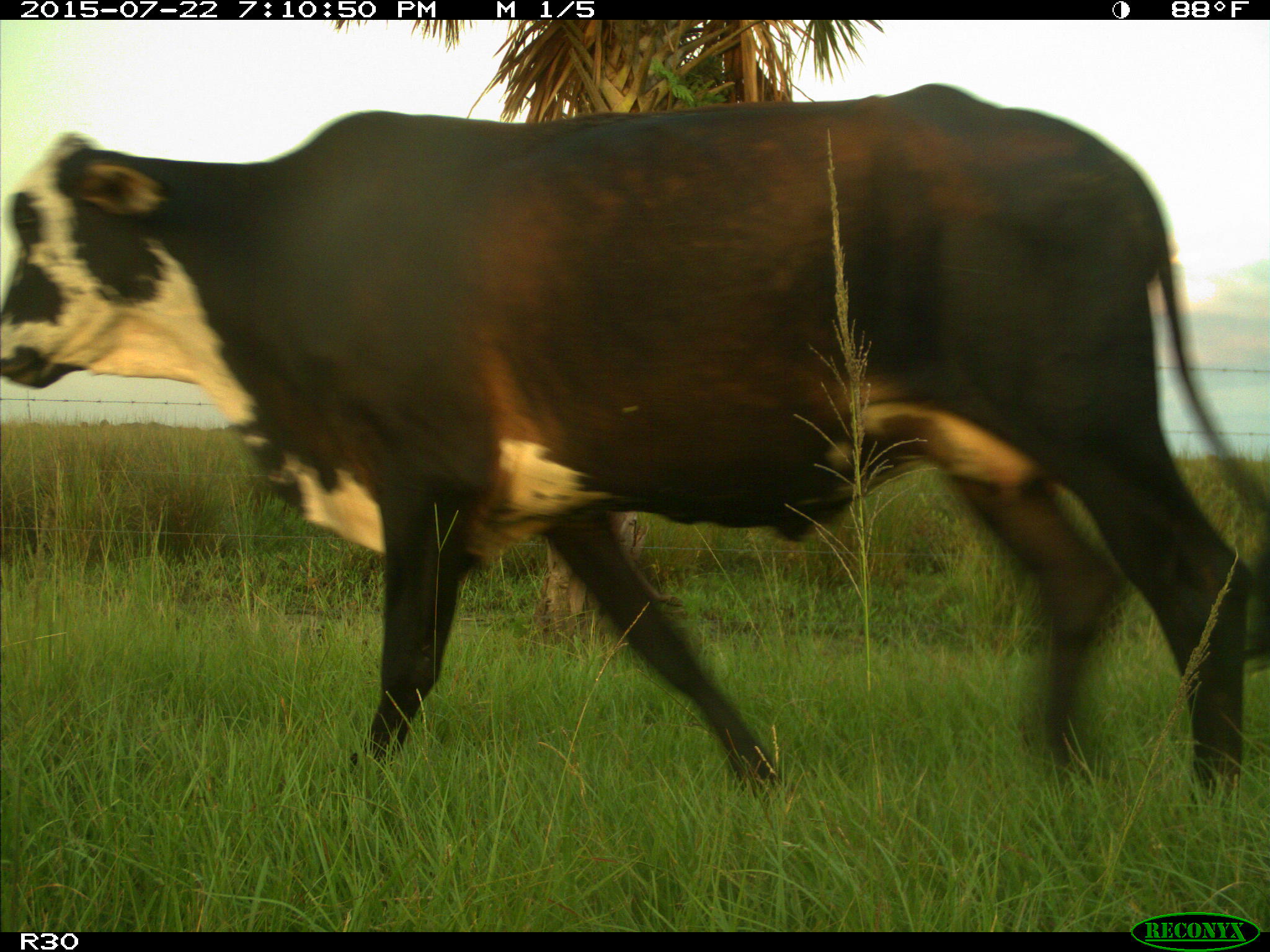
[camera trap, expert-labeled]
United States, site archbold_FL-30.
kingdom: Animalia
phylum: Chordata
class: Mammalia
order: Artiodactyla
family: Bovidae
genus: Bos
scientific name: Bos taurus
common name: domestic cow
Bos taurus (domestic cow).